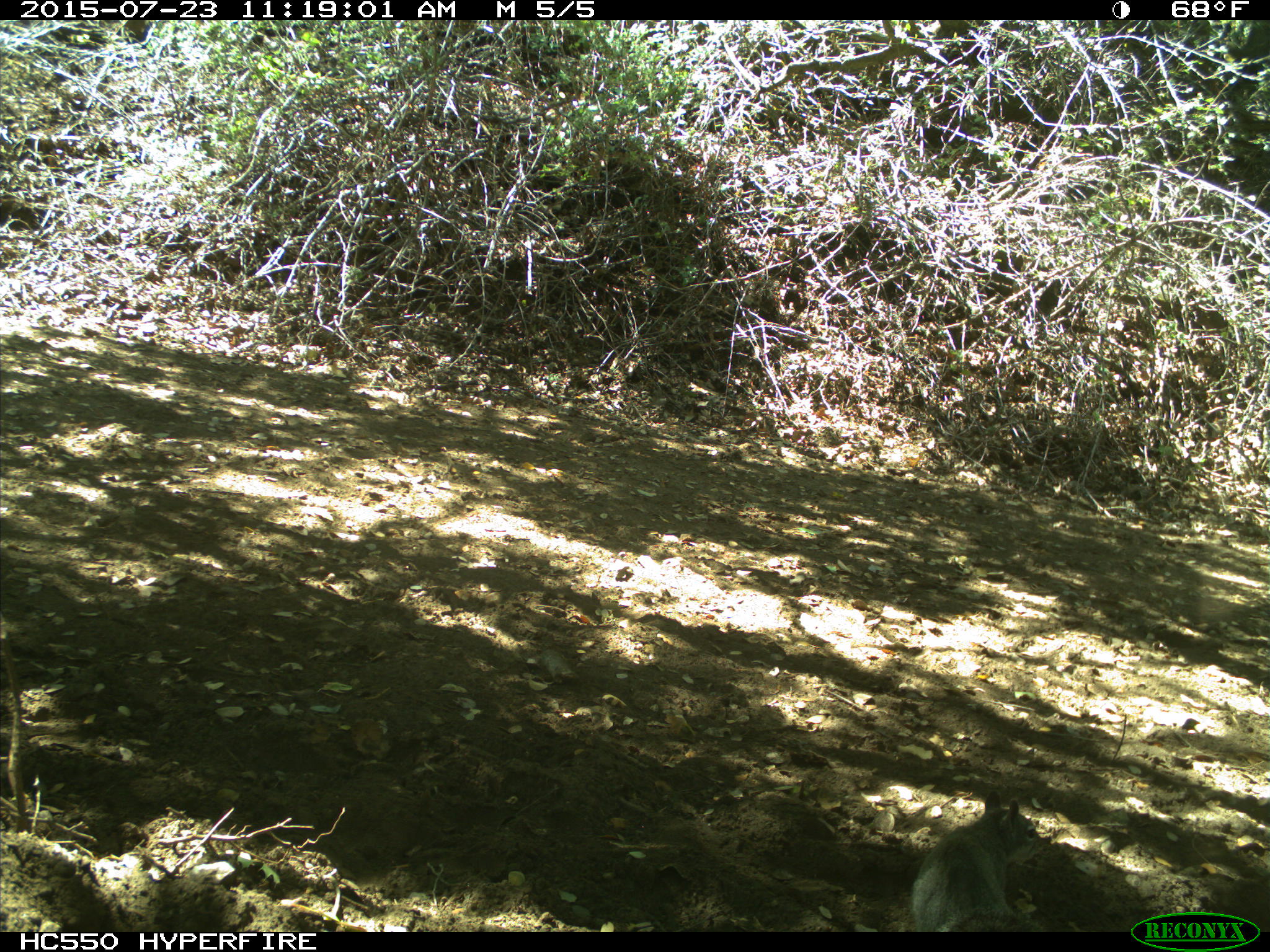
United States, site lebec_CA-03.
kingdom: Animalia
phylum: Chordata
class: Mammalia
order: Rodentia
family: Sciuridae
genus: Sciurus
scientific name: Sciurus carolinensis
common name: eastern gray squirrel